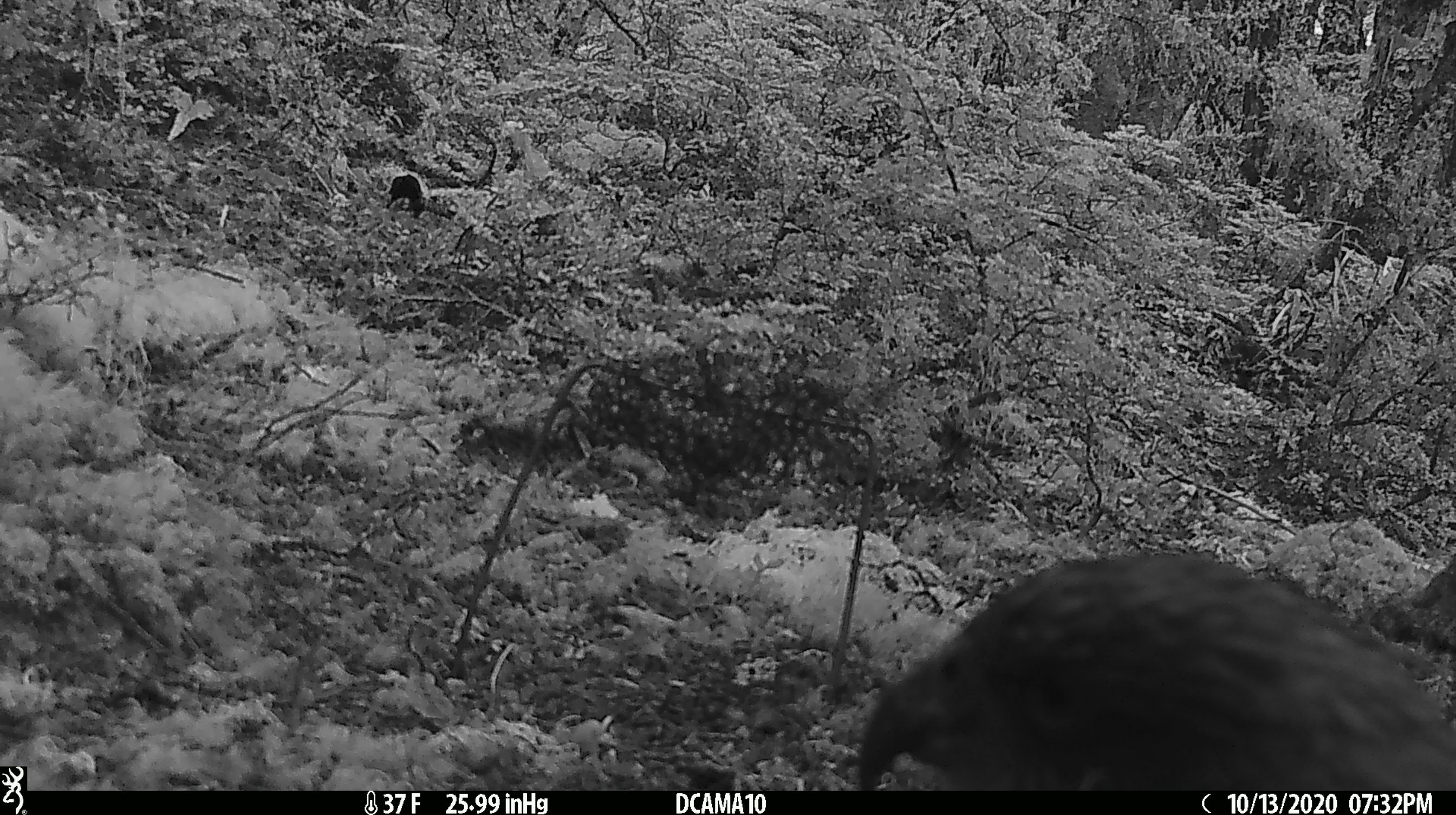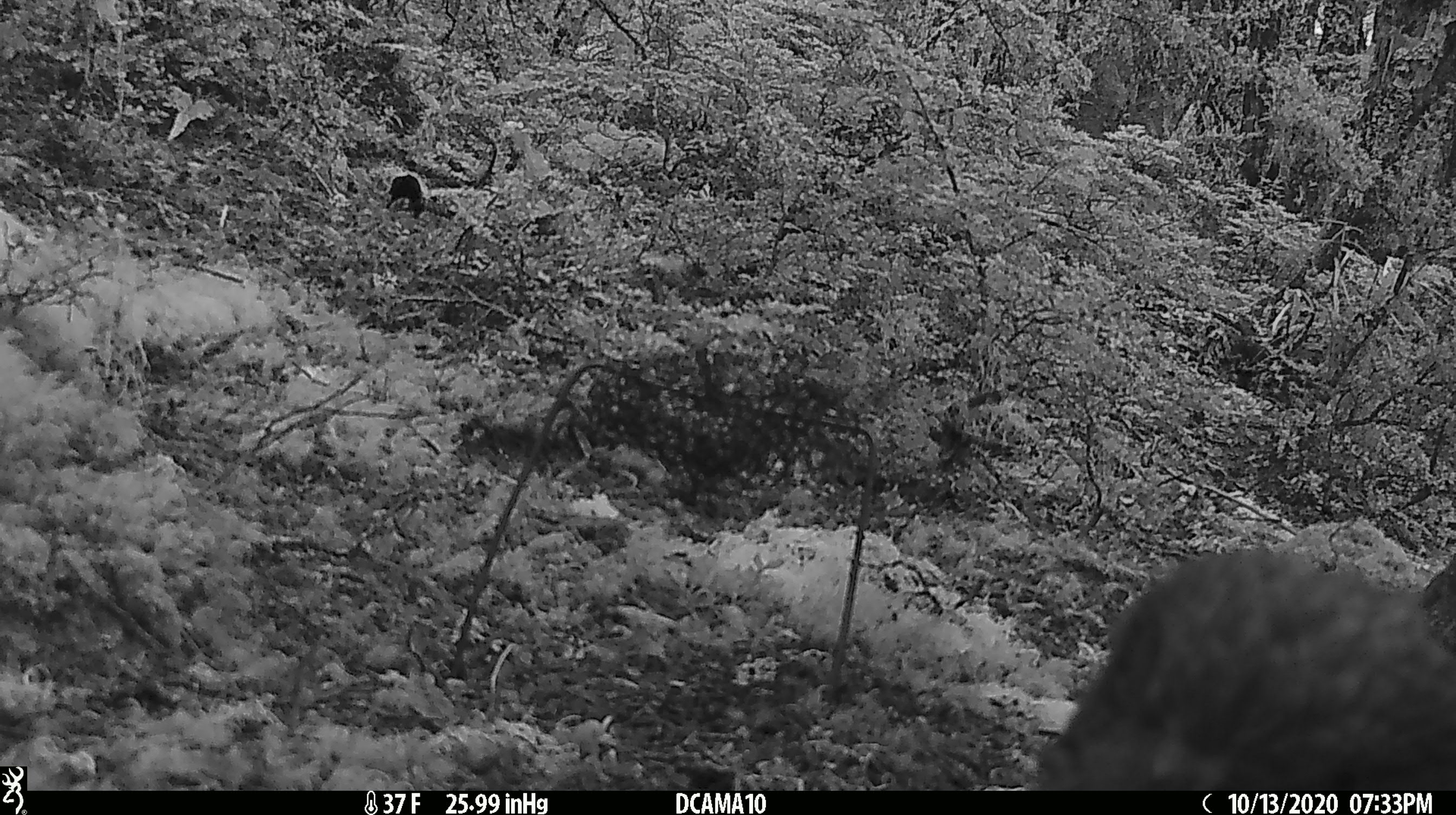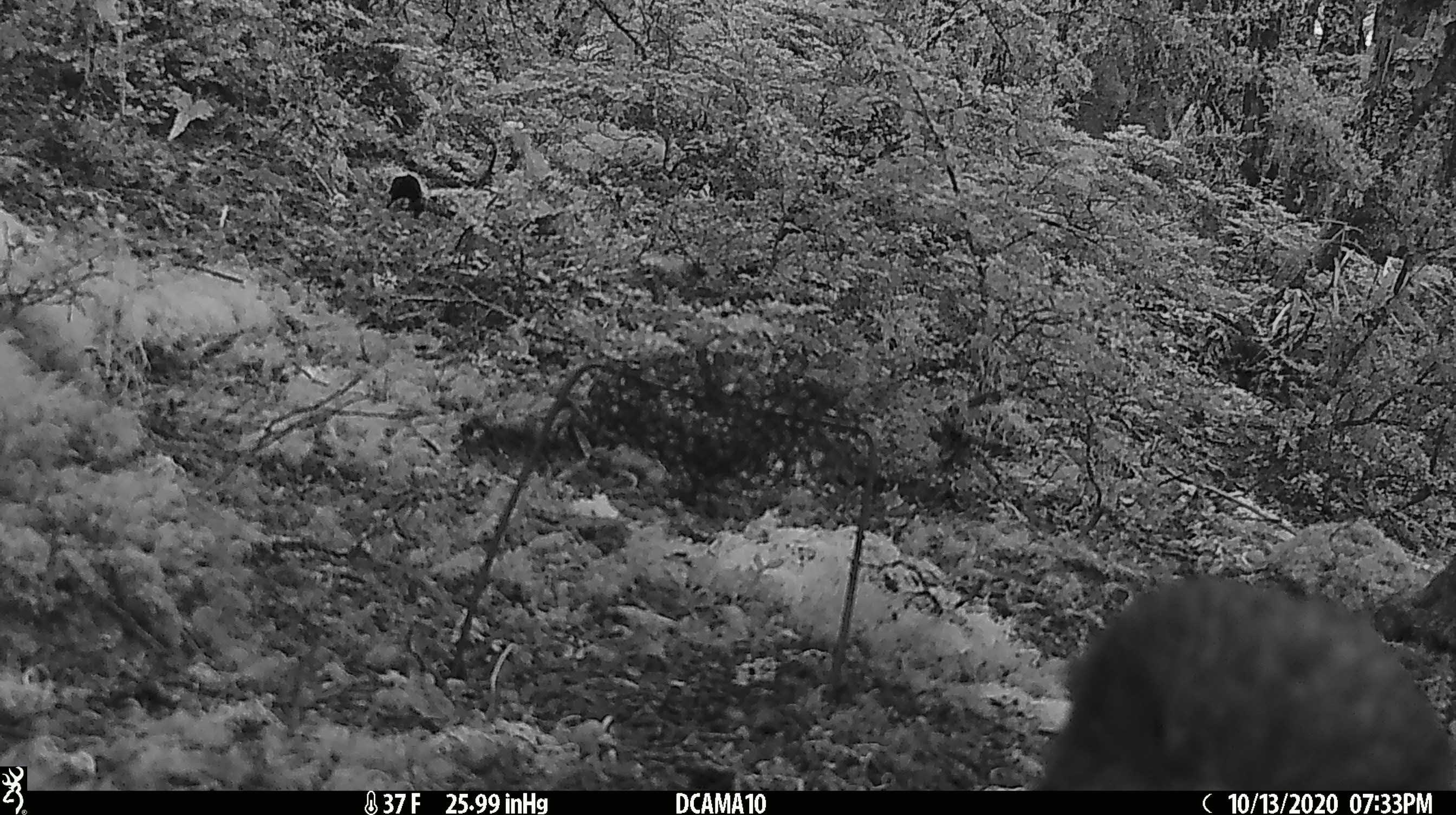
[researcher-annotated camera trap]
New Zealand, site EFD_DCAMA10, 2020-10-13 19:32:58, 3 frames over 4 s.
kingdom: Animalia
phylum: Chordata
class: Aves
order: Psittaciformes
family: Strigopidae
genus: Nestor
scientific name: Nestor notabilis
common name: kea